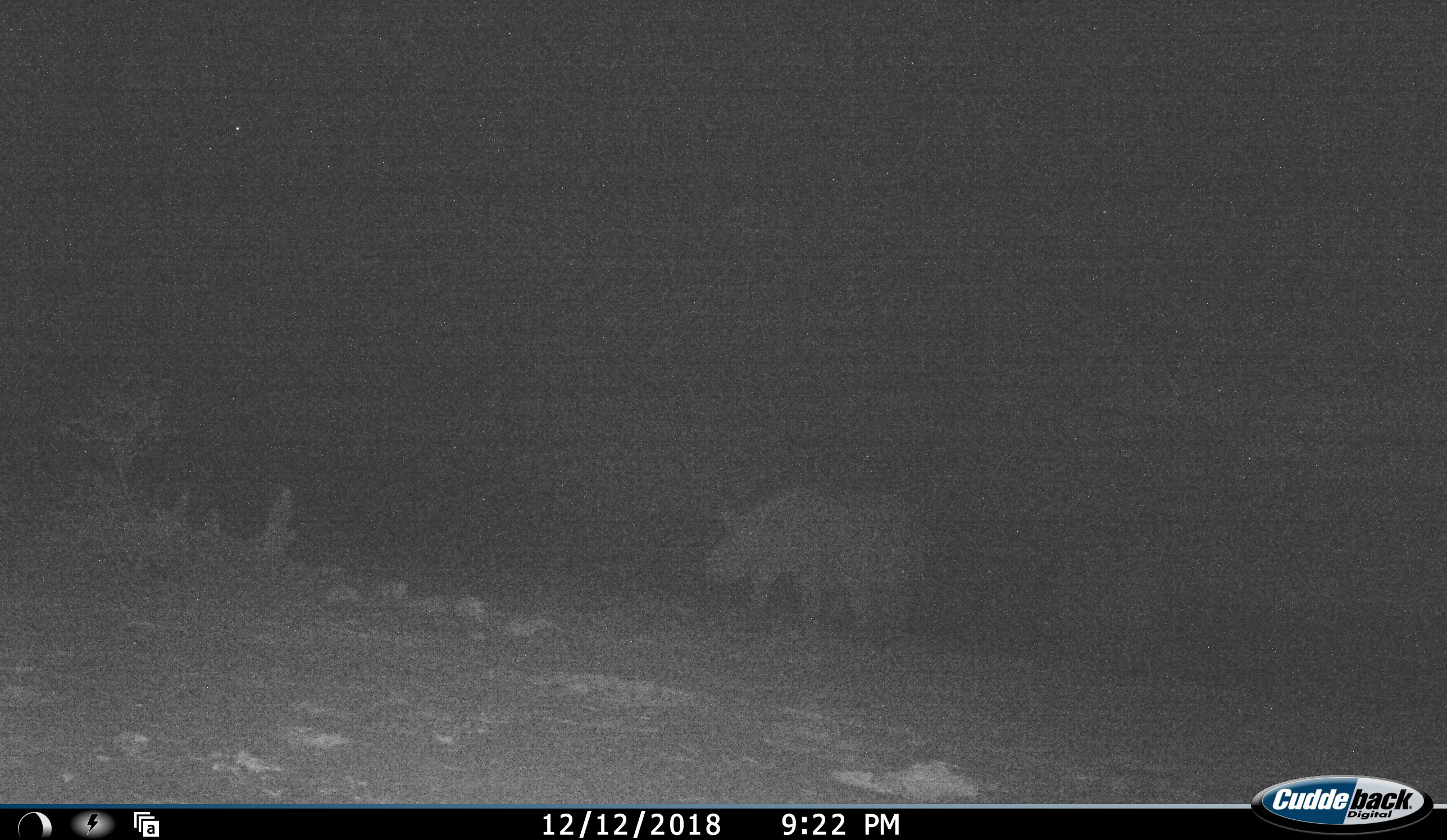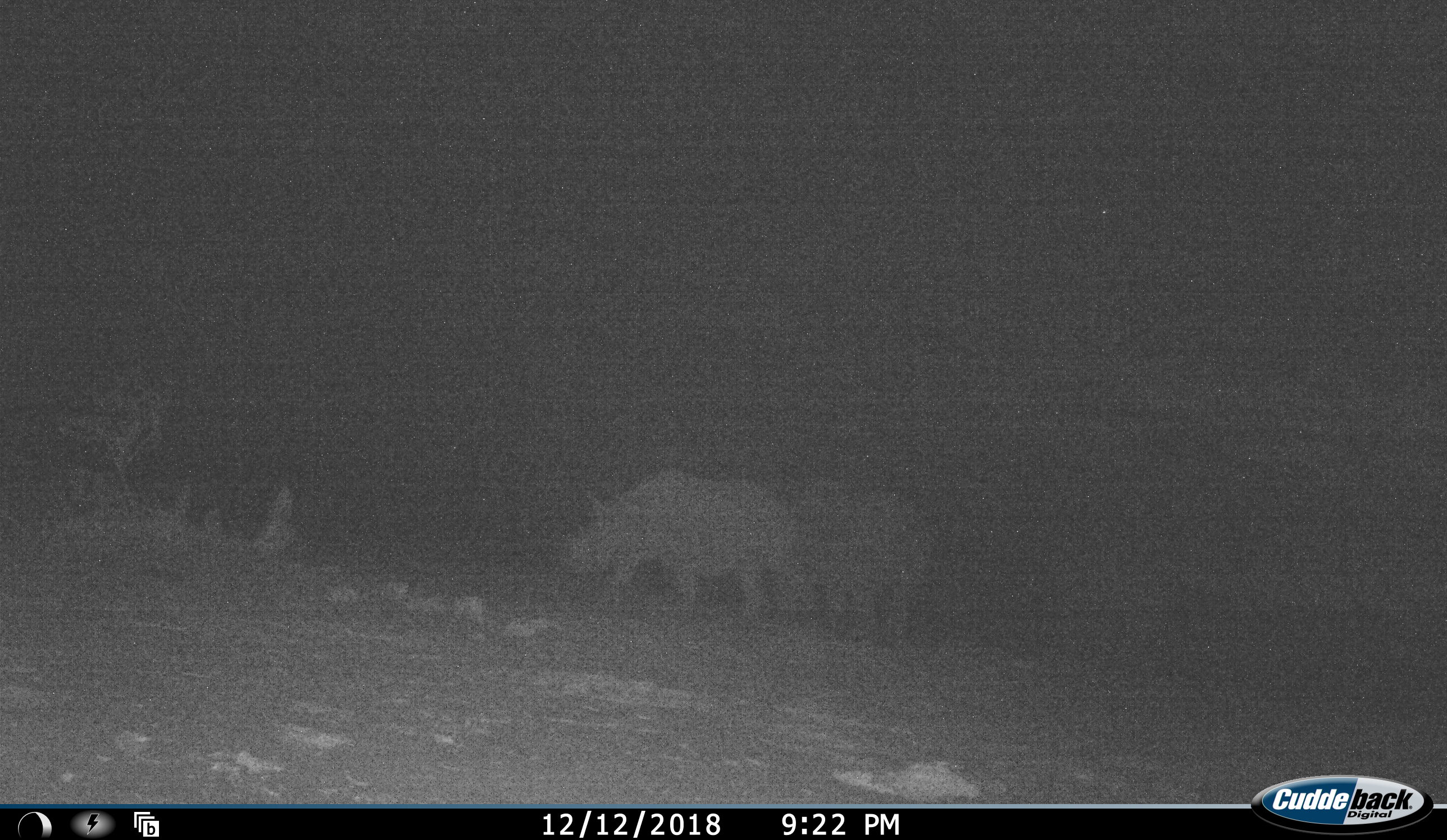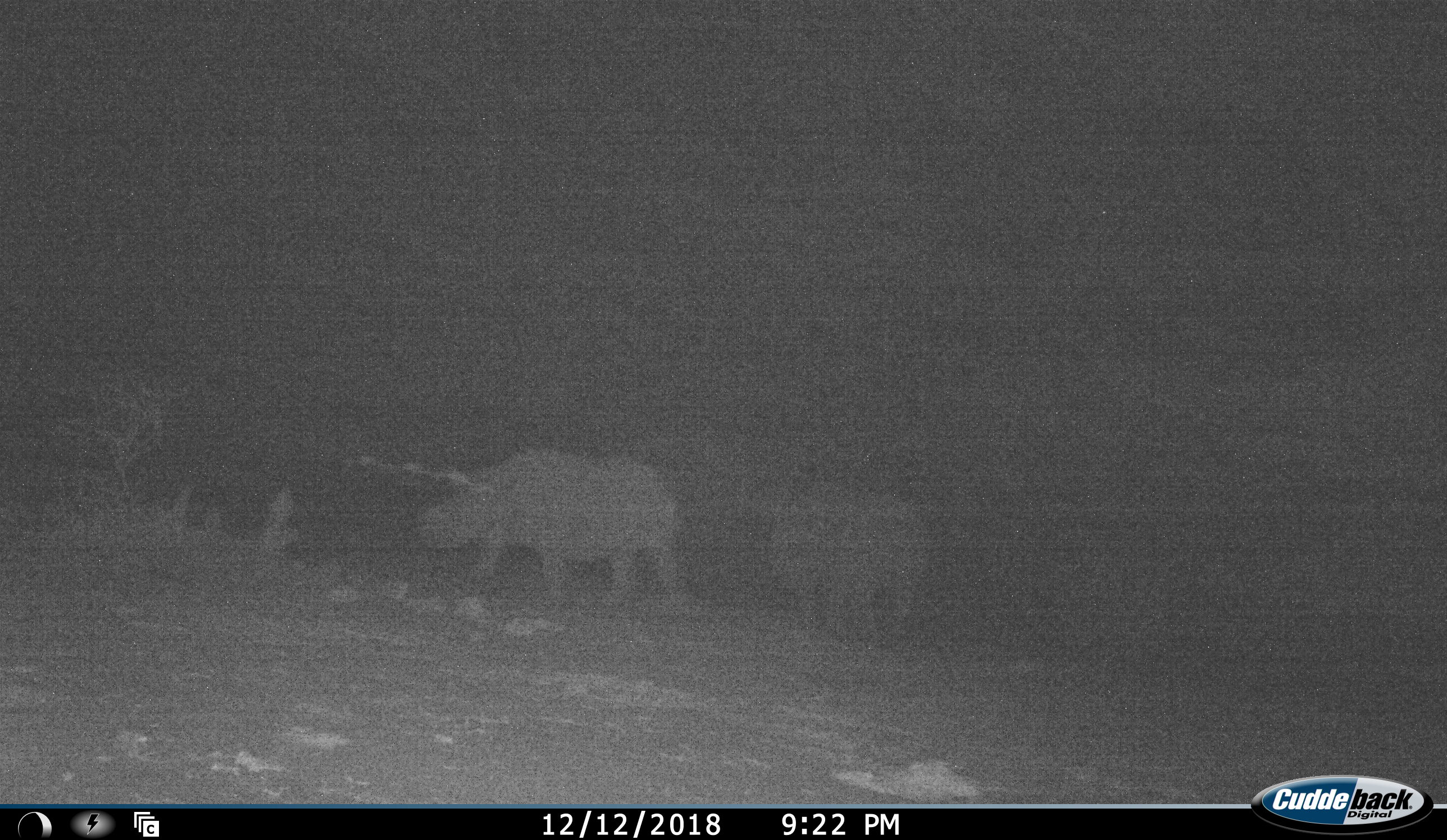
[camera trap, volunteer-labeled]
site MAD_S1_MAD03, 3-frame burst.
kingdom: Animalia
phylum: Chordata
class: Mammalia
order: Perissodactyla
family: Rhinocerotidae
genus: Ceratotherium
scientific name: Ceratotherium simum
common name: white rhinoceros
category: rhinoceroswhite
Rhinoceroswhite (white rhinoceros) (Ceratotherium simum), count 2. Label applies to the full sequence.